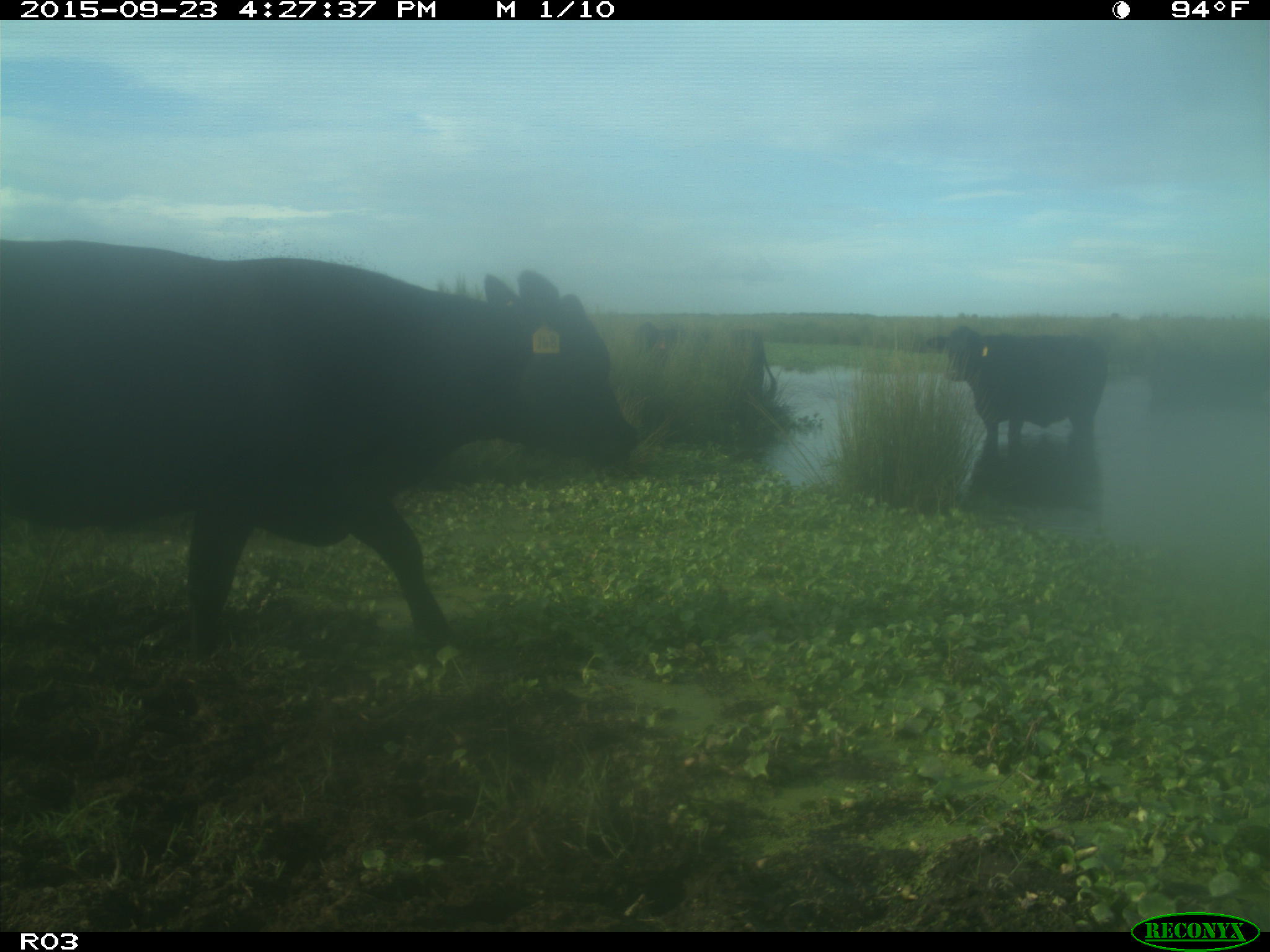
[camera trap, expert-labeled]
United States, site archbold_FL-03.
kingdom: Animalia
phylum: Chordata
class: Mammalia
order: Artiodactyla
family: Bovidae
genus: Bos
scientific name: Bos taurus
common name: domestic cow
Bos taurus (domestic cow).